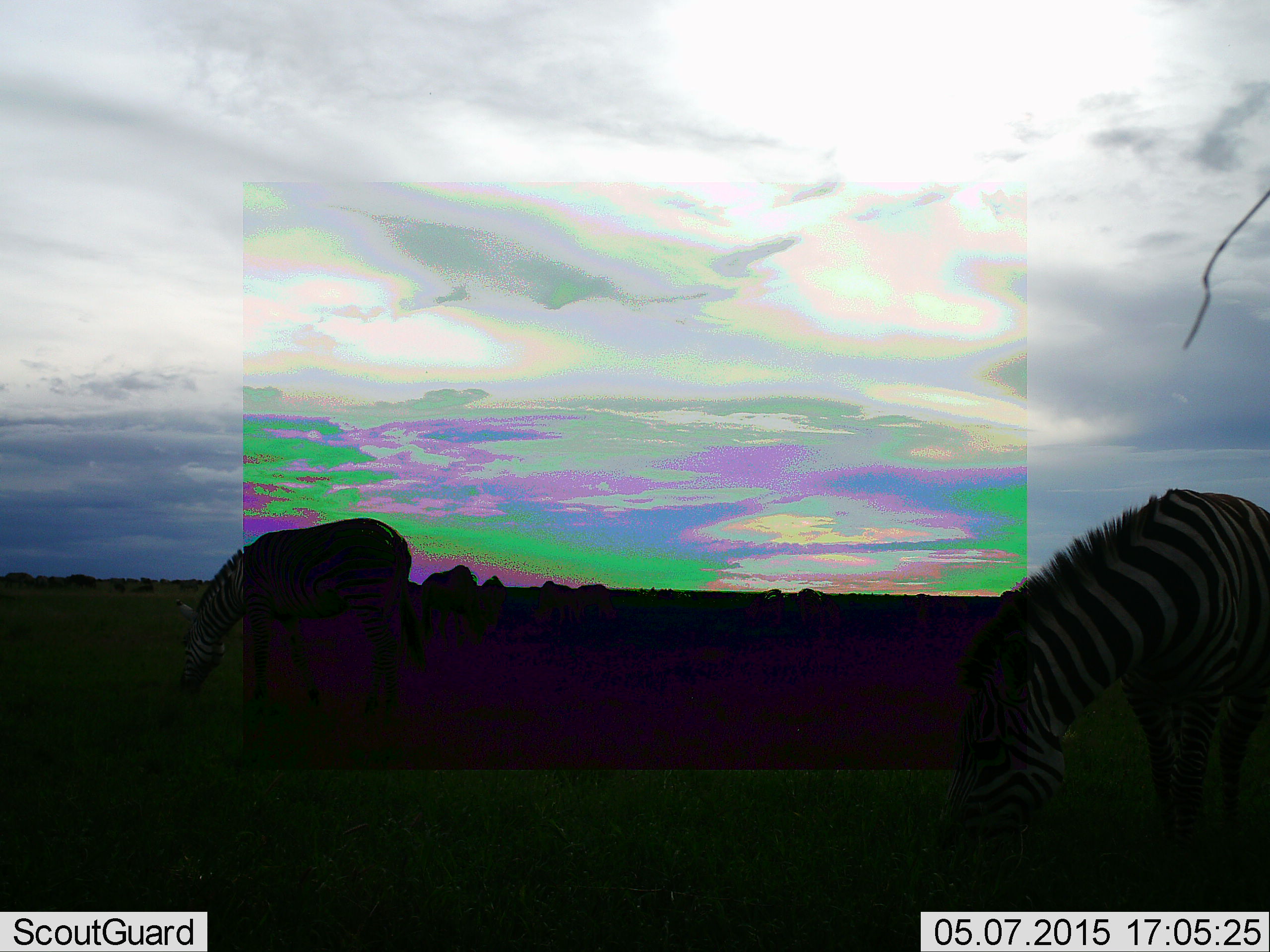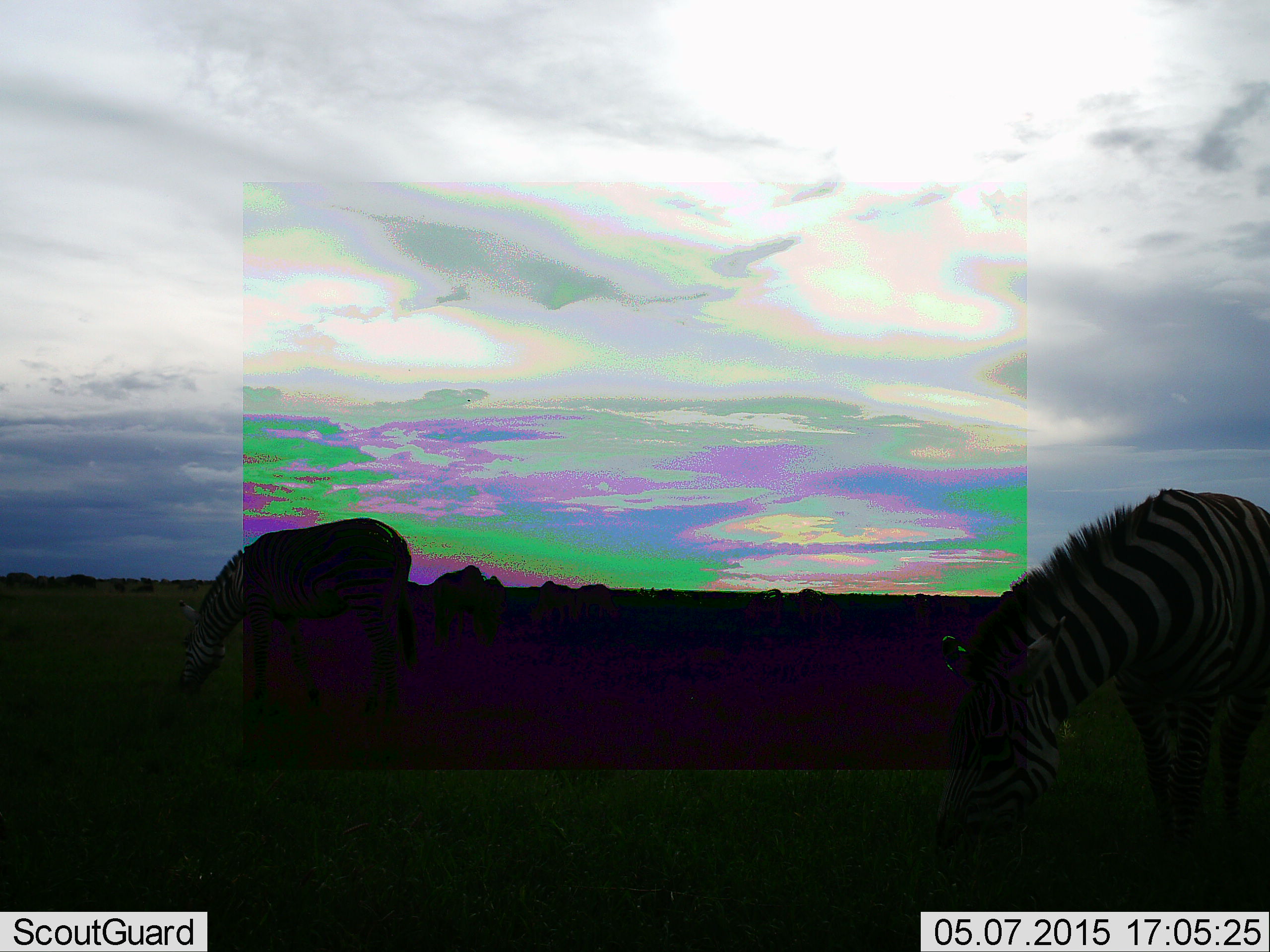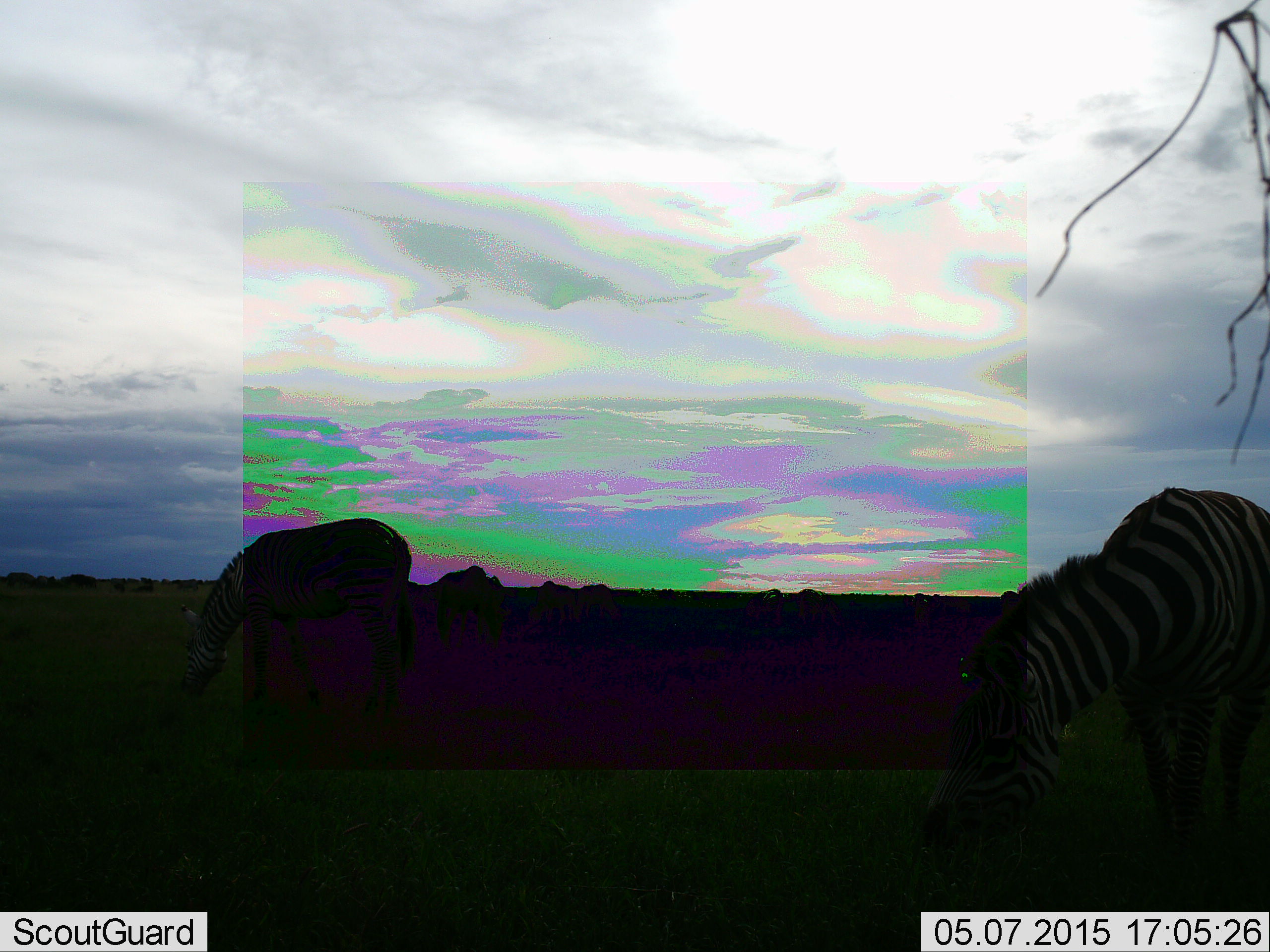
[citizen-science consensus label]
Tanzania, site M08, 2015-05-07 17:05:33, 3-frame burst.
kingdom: Animalia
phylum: Chordata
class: Mammalia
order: Perissodactyla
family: Equidae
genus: Equus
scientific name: Equus quagga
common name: plains zebra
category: zebra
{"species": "zebra (plains zebra) (Equus quagga)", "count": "3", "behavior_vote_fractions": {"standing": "30%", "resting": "0%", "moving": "10%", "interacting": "0%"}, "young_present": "0%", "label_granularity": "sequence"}